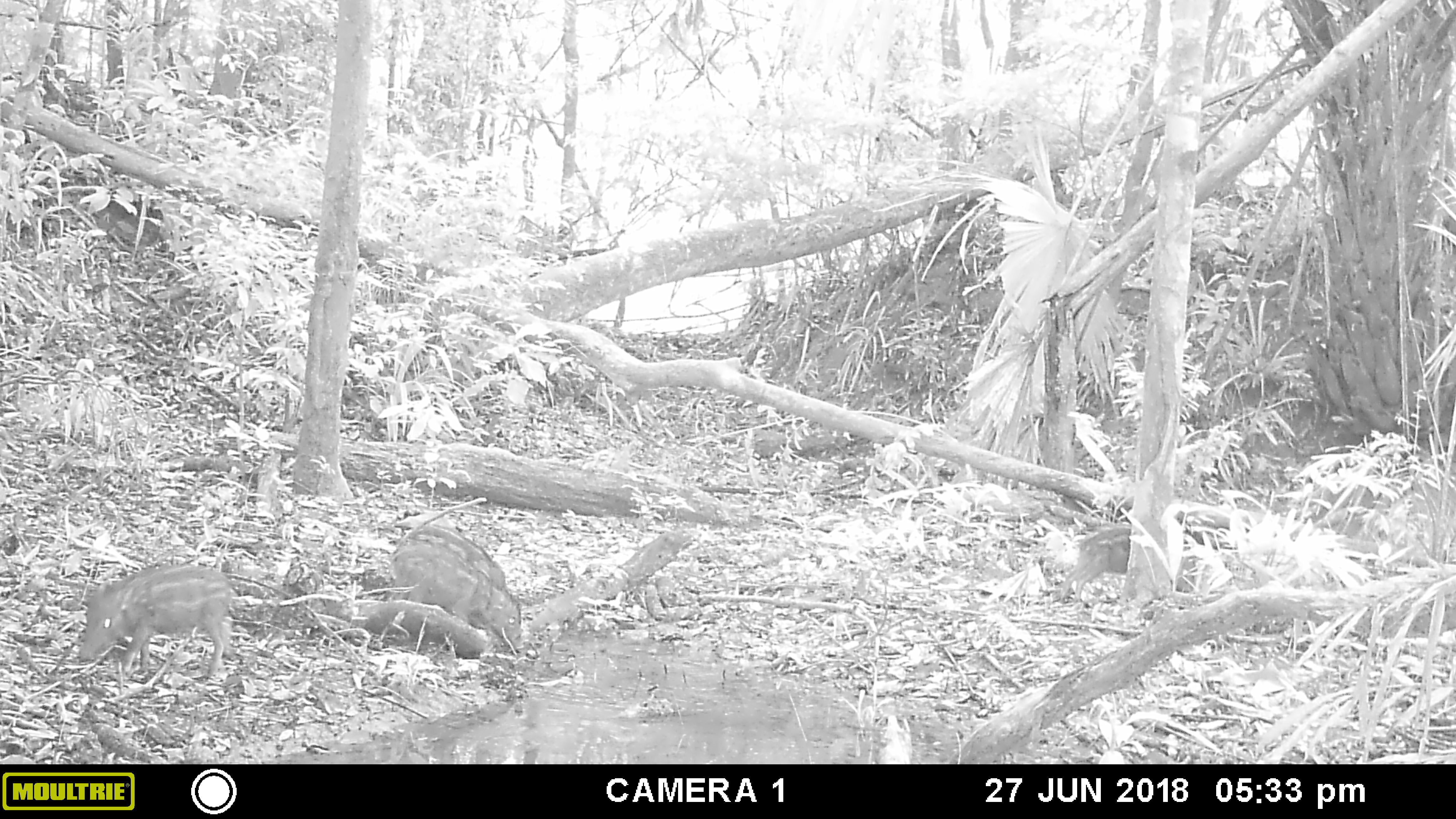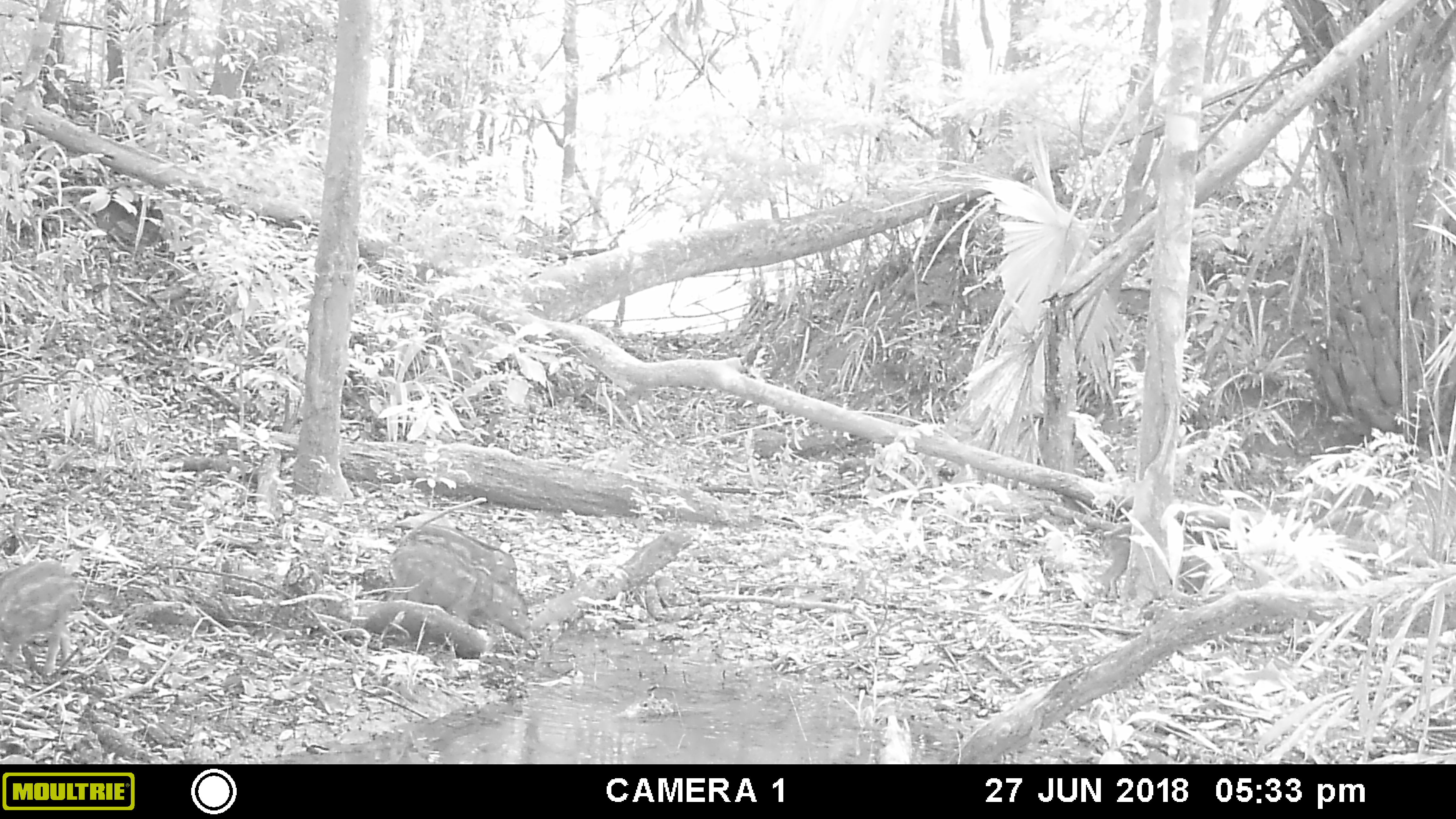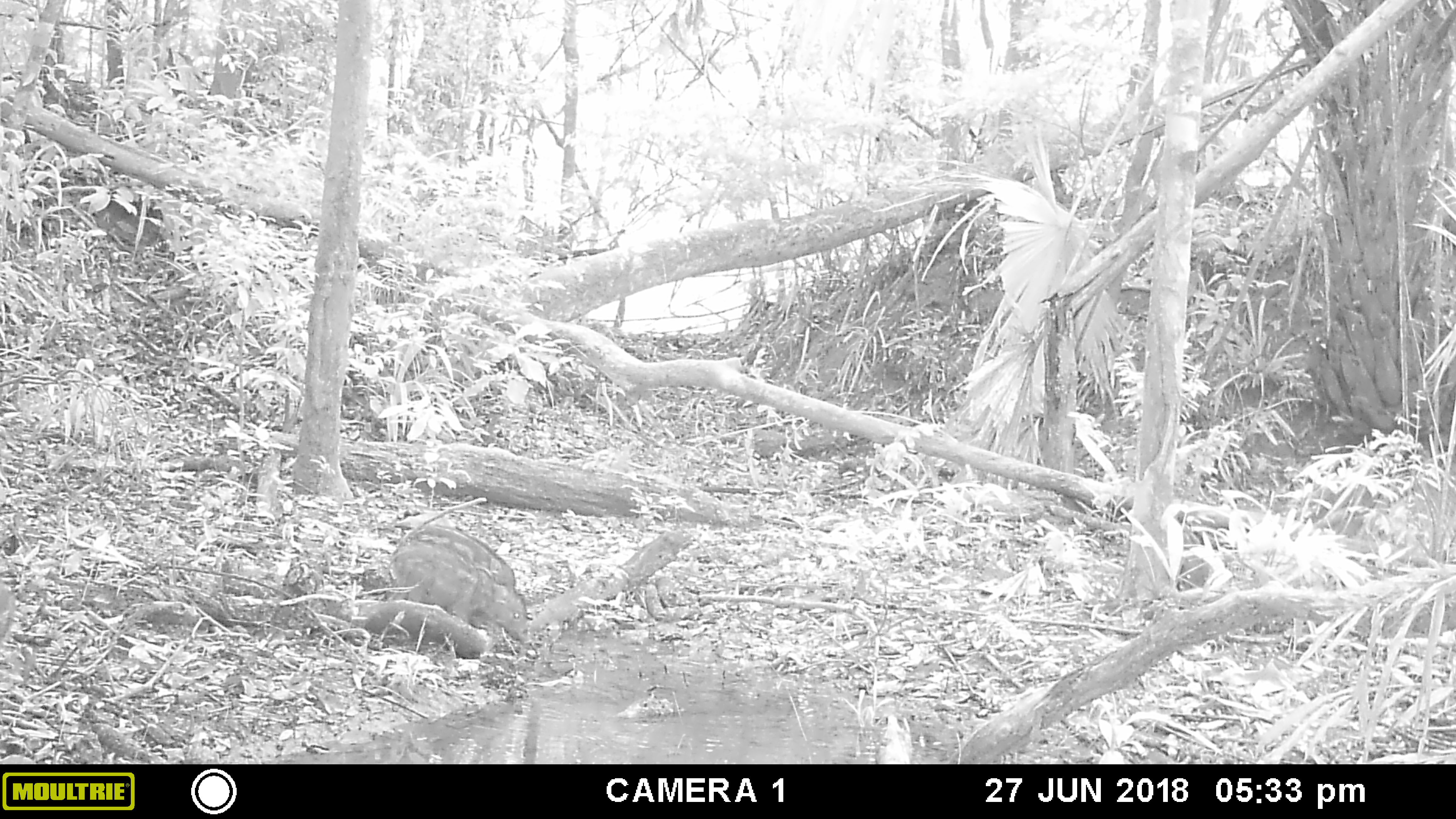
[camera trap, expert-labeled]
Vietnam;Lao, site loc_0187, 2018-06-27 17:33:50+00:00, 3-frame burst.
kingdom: Animalia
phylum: Chordata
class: Mammalia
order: Artiodactyla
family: Suidae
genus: Sus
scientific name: Sus scrofa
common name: eurasian wild pig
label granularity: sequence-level